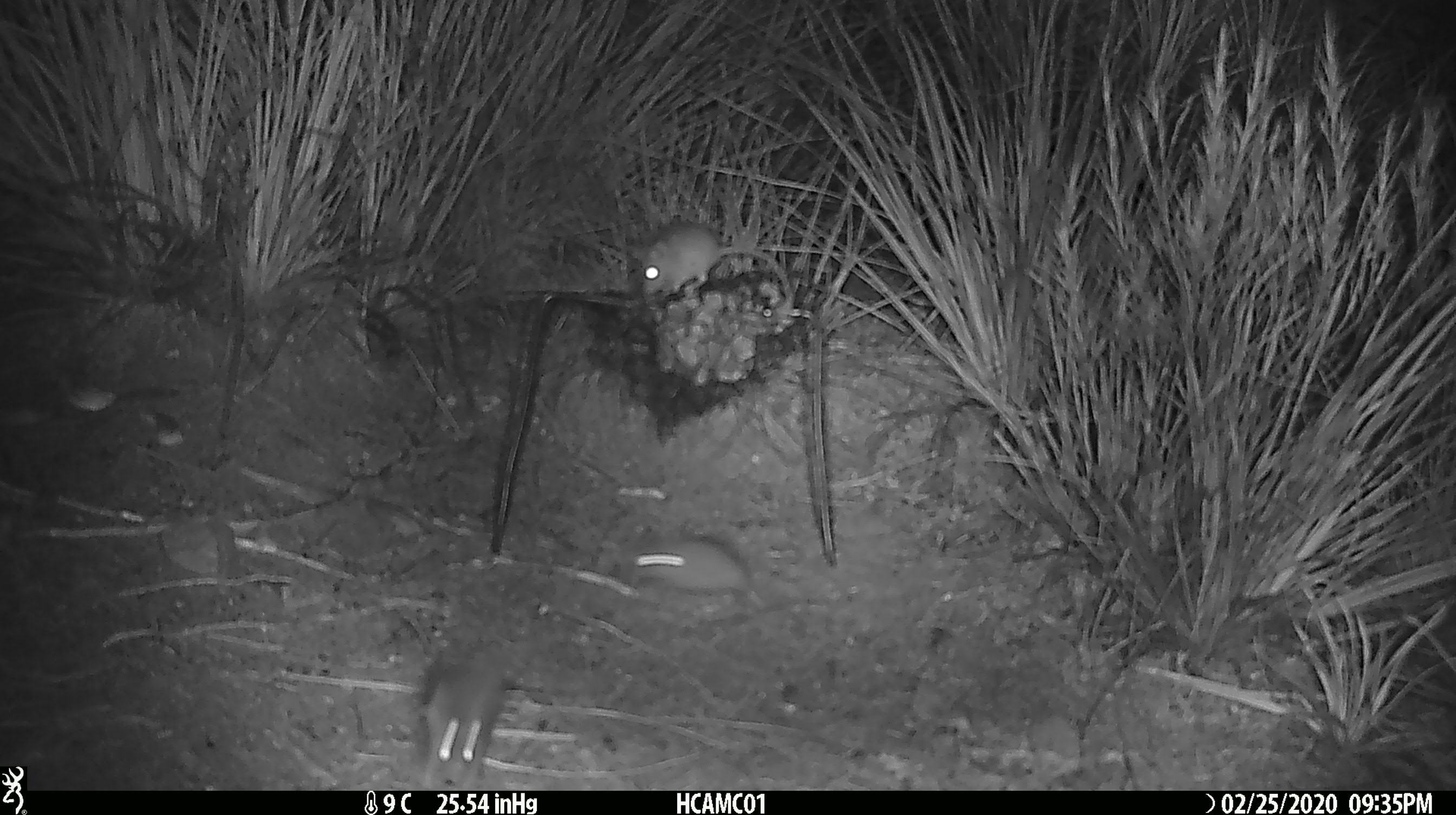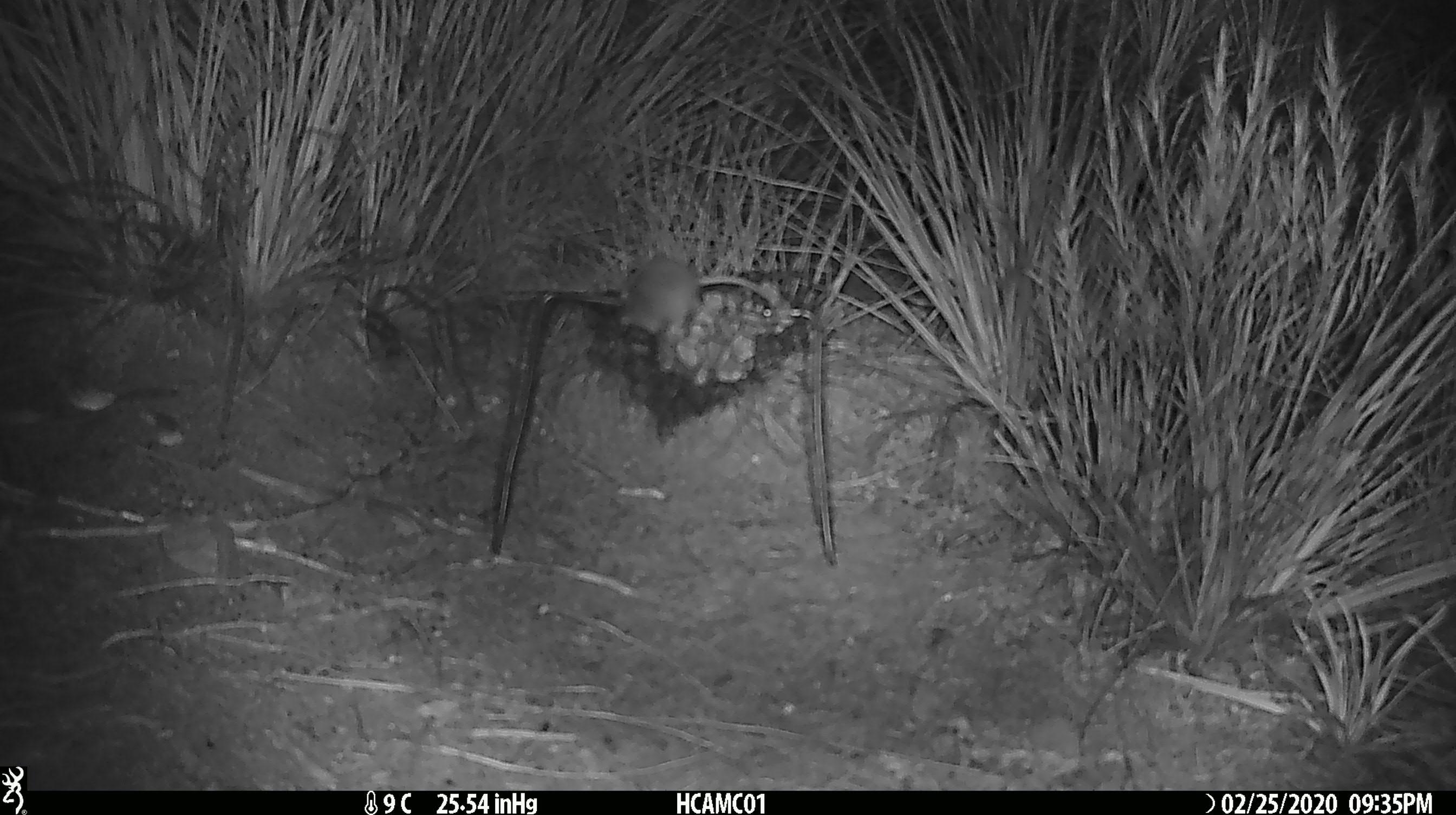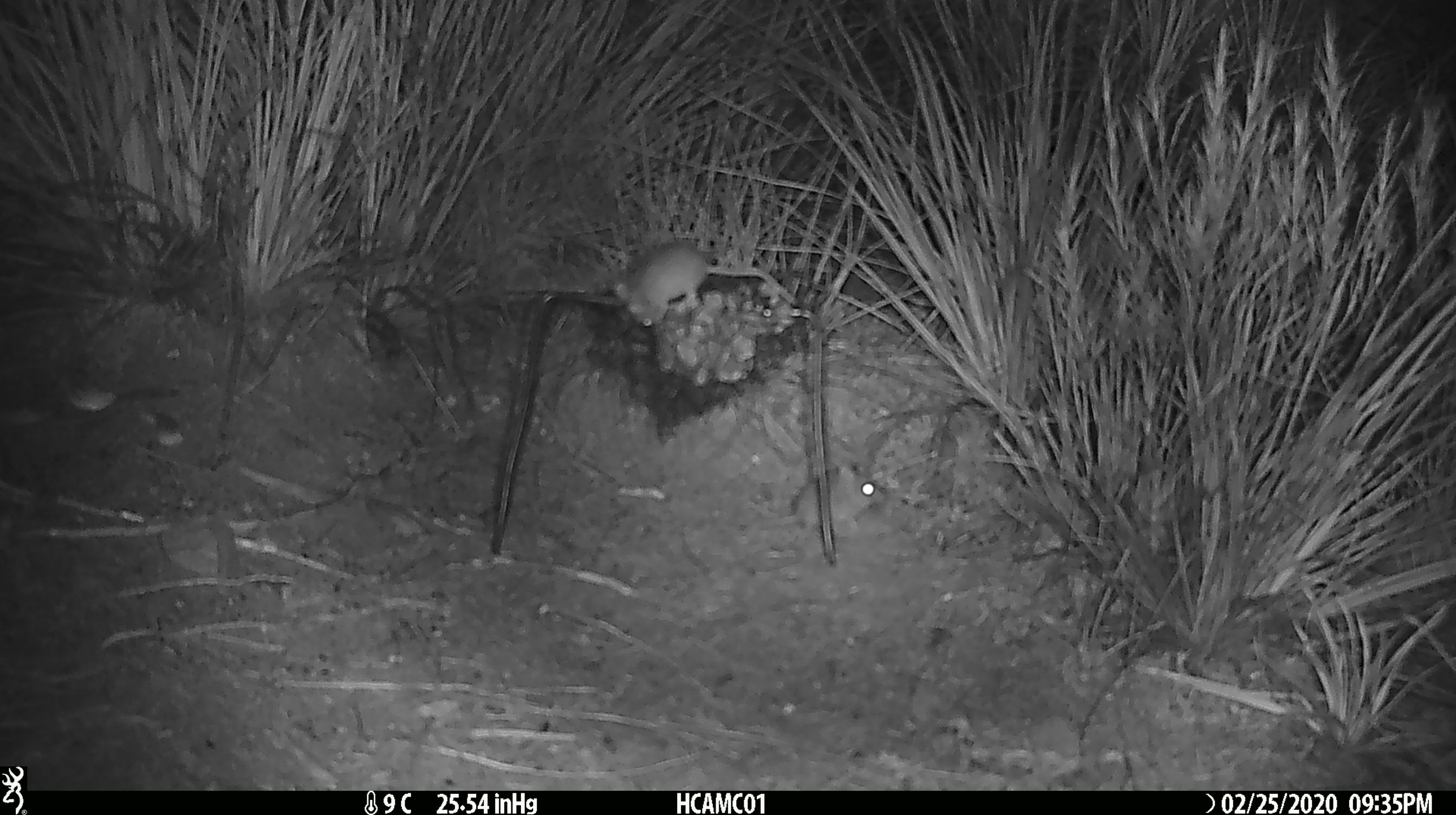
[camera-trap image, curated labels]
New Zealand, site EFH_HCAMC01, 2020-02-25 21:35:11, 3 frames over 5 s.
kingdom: Animalia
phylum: Chordata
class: Mammalia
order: Rodentia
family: Muridae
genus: Mus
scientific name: Mus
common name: mouse